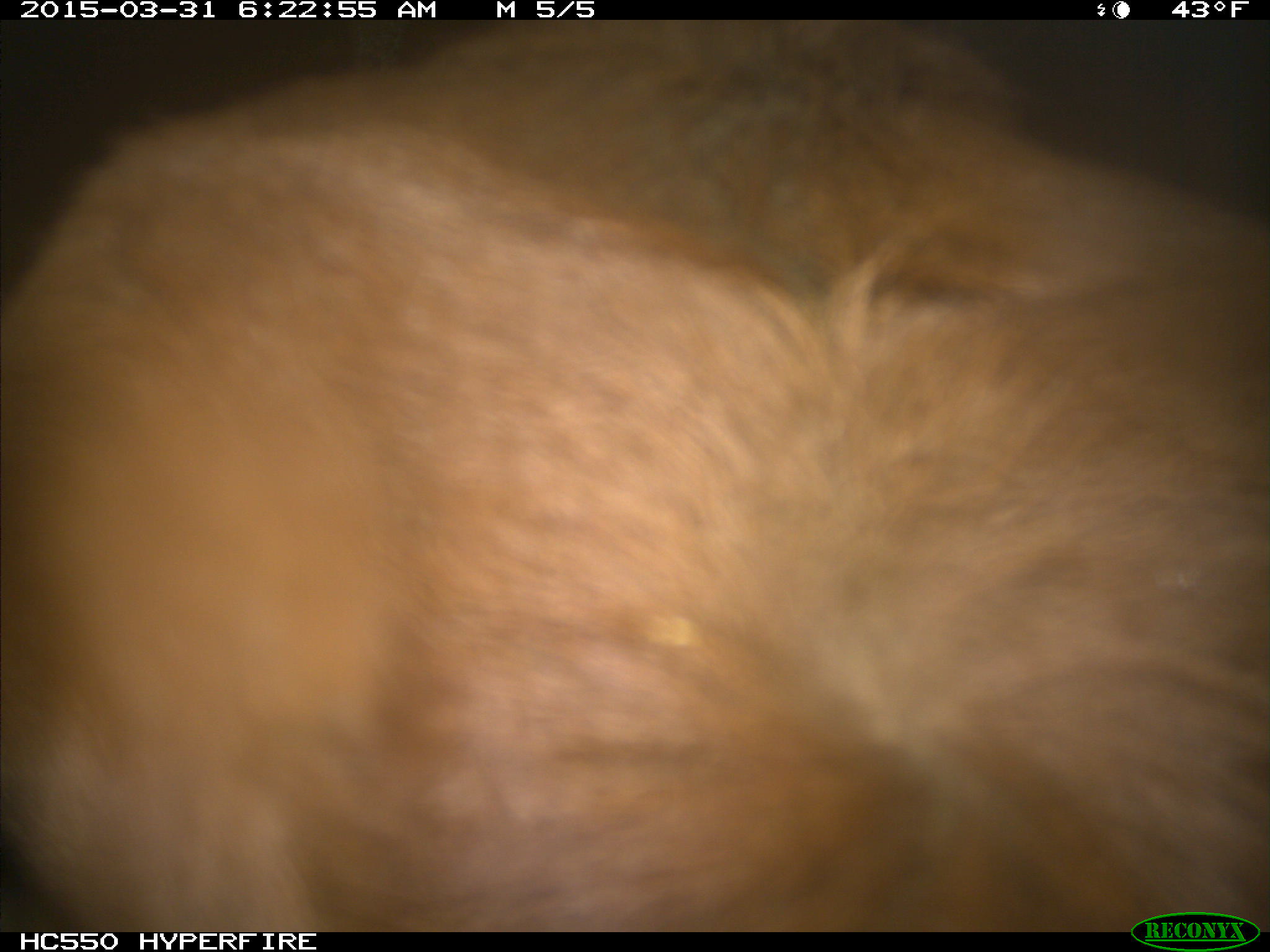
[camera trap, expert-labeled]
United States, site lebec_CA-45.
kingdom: Animalia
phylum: Chordata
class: Mammalia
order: Artiodactyla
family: Bovidae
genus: Bos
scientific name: Bos taurus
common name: domestic cow